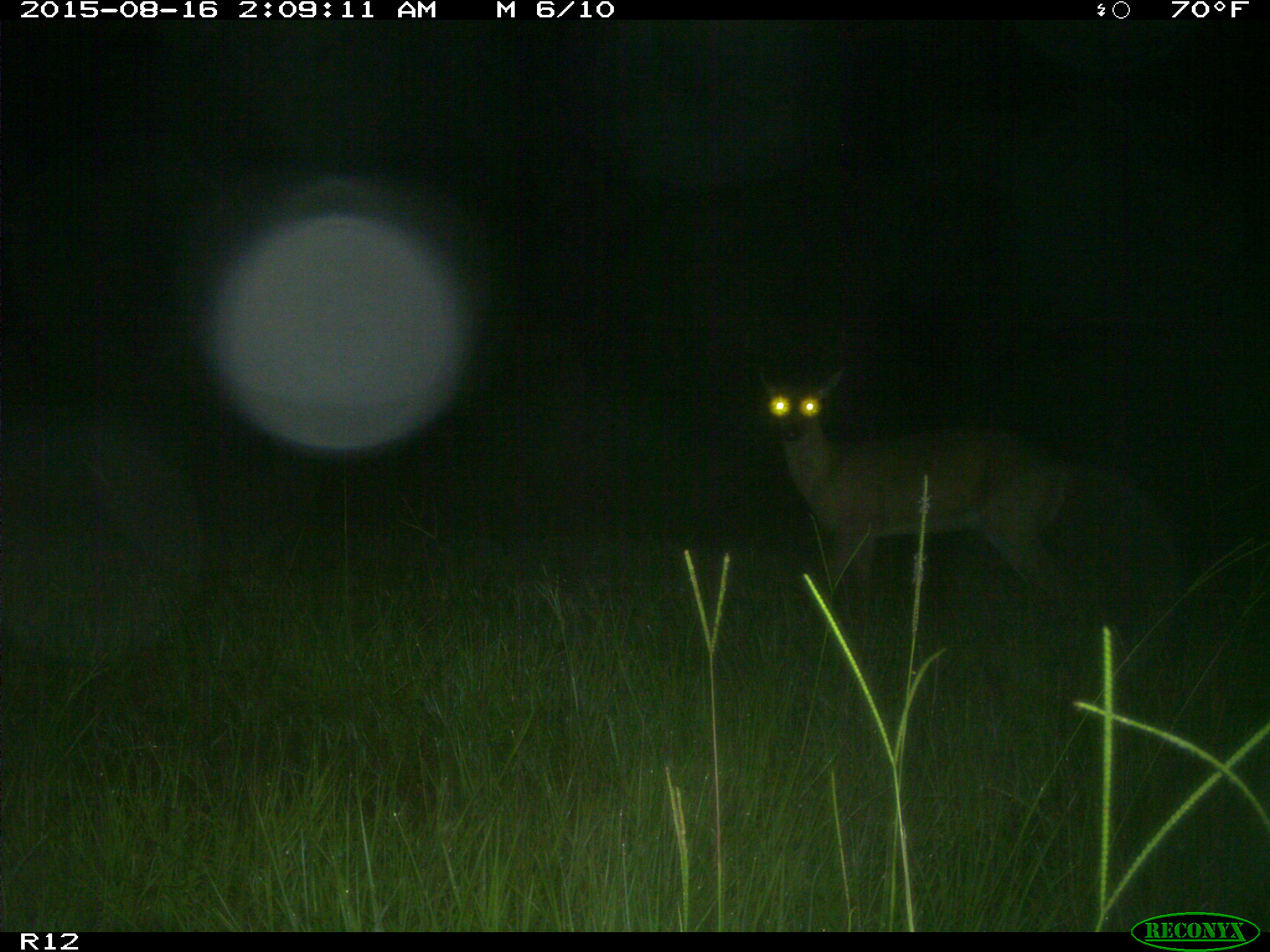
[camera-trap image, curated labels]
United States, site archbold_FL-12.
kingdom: Animalia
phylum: Chordata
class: Mammalia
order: Artiodactyla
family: Cervidae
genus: Odocoileus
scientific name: Odocoileus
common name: deer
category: unidentified deer